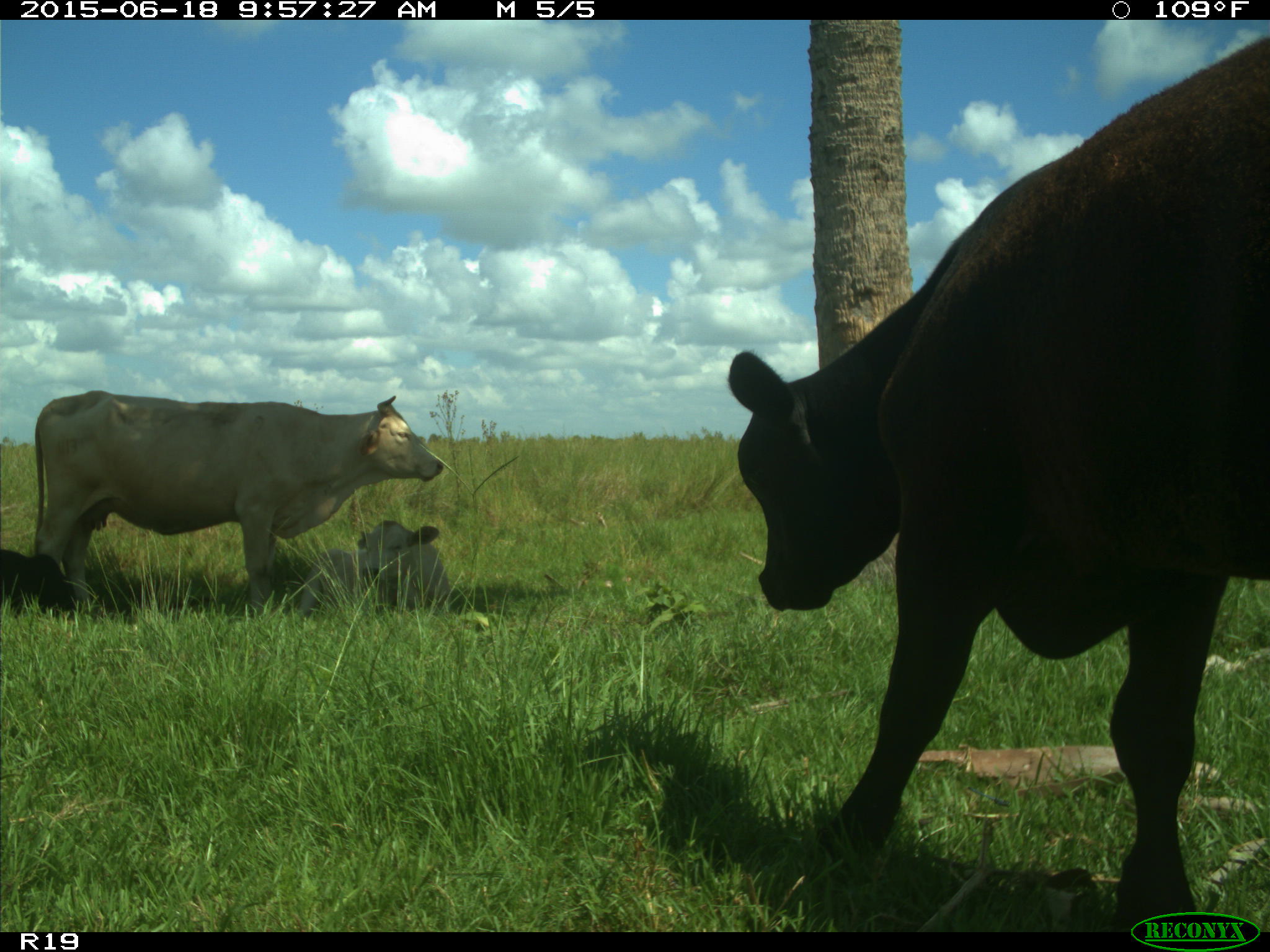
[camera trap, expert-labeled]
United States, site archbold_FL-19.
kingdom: Animalia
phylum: Chordata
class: Mammalia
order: Artiodactyla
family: Bovidae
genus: Bos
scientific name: Bos taurus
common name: domestic cow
Bos taurus (domestic cow).